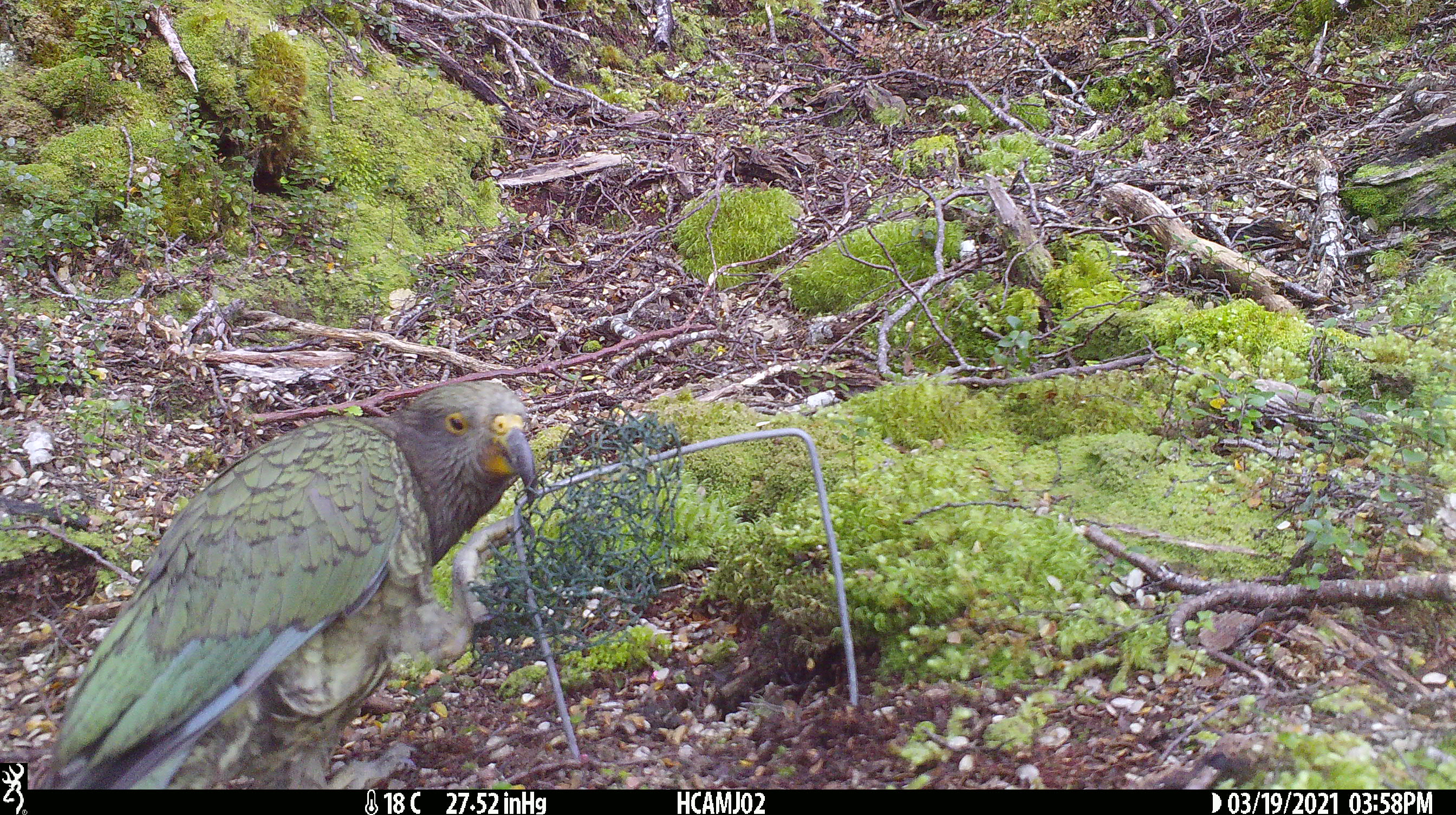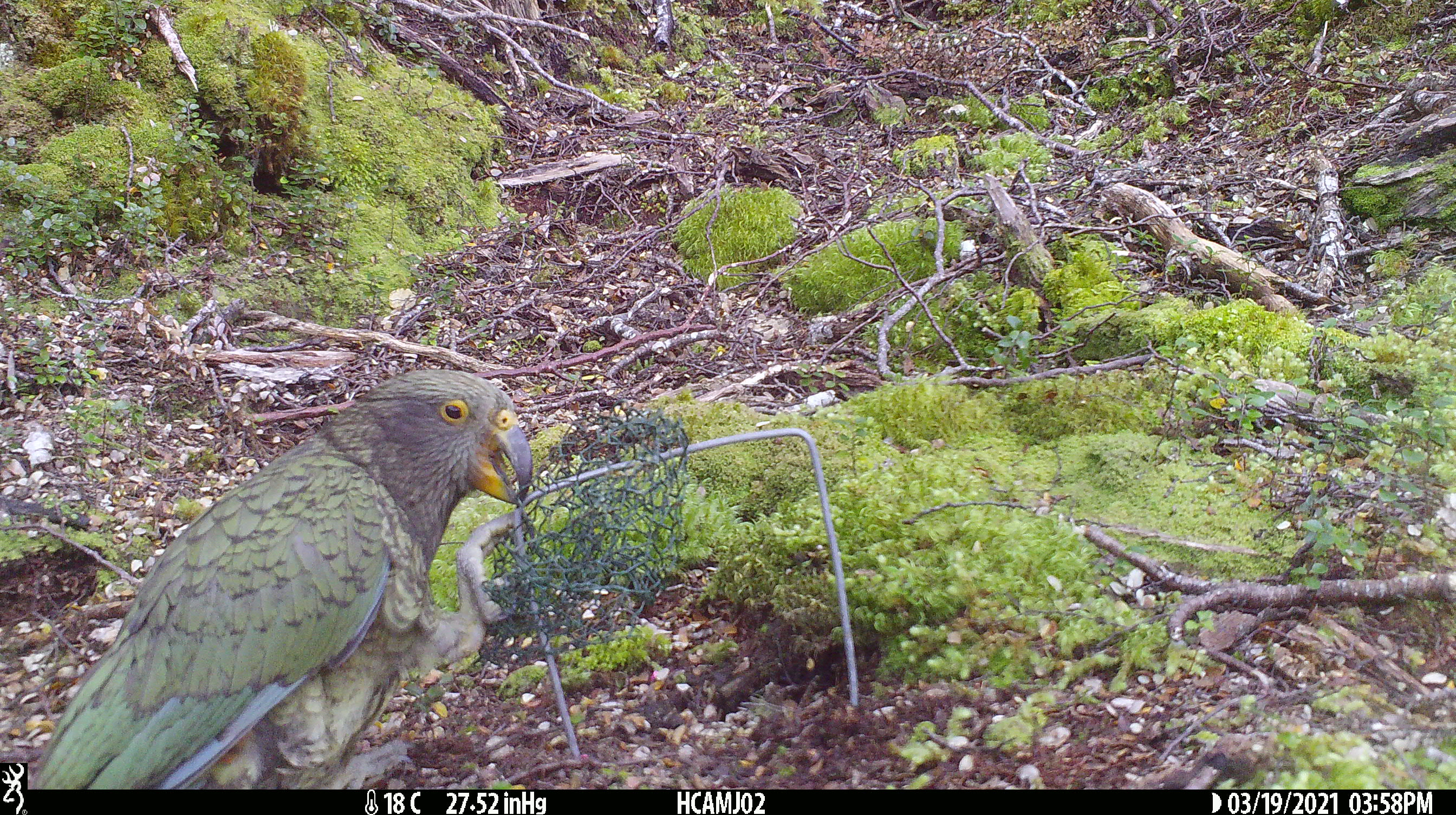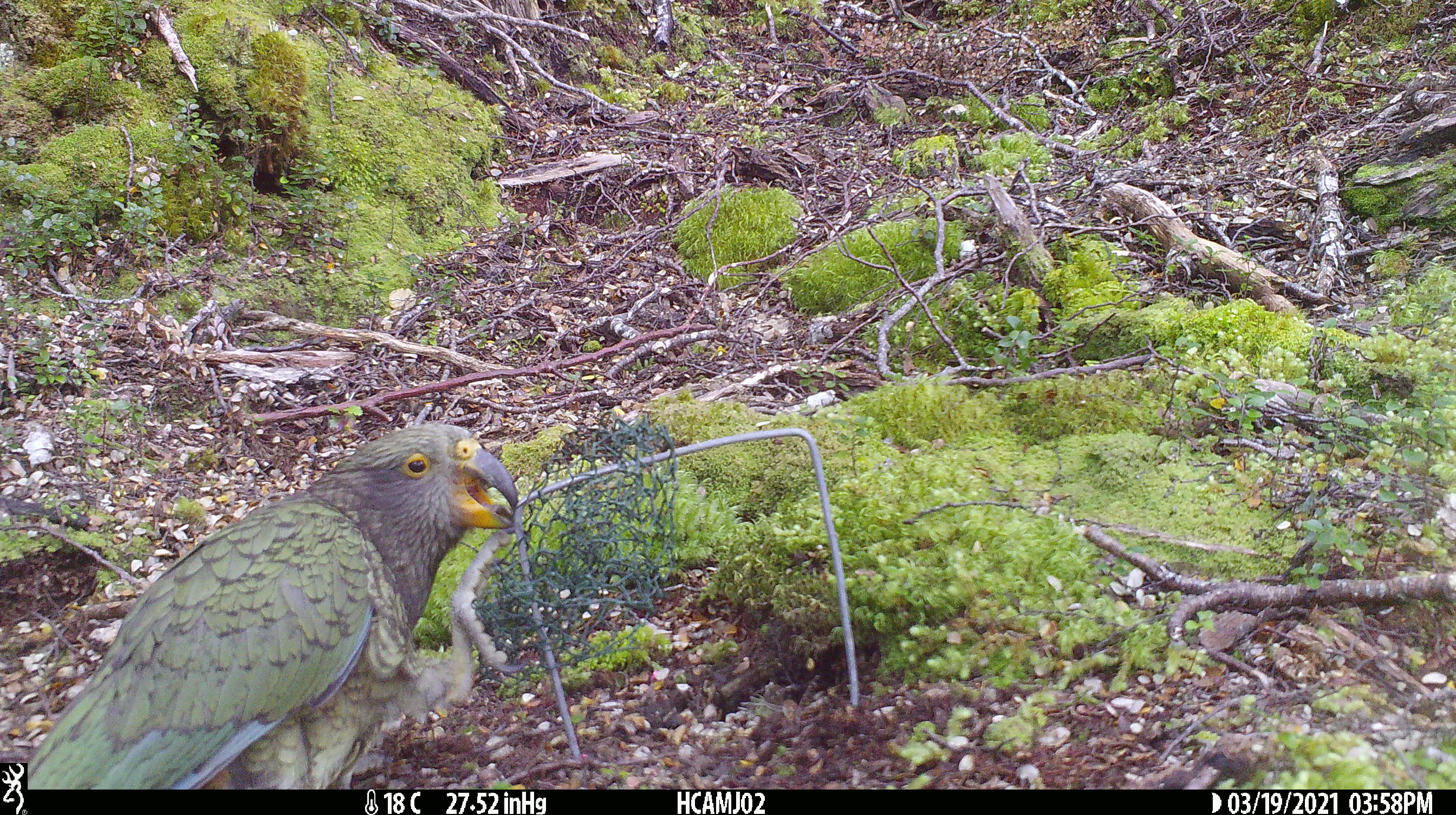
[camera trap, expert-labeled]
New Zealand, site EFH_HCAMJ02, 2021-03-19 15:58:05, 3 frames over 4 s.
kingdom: Animalia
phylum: Chordata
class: Aves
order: Psittaciformes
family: Strigopidae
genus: Nestor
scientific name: Nestor notabilis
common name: kea